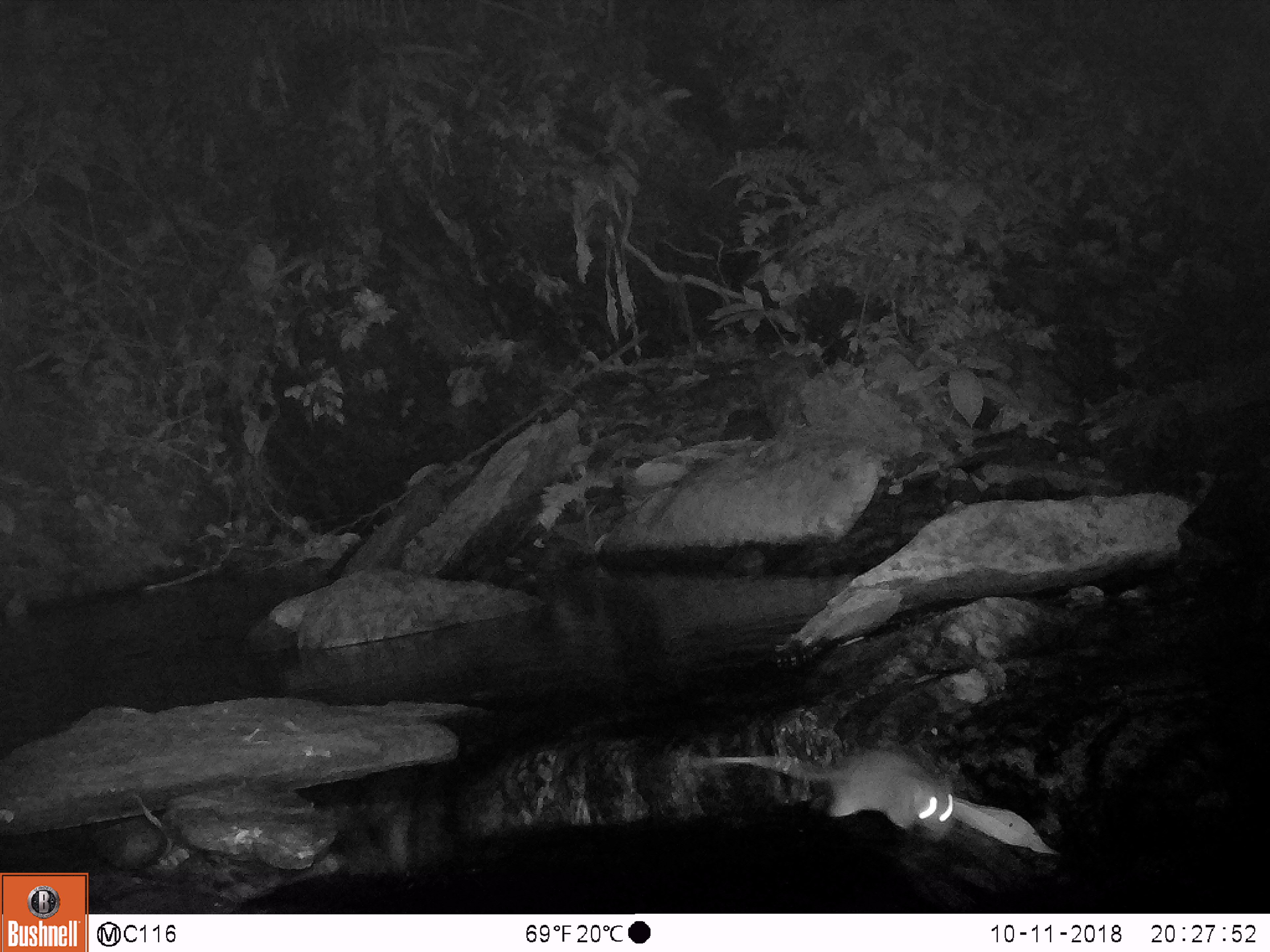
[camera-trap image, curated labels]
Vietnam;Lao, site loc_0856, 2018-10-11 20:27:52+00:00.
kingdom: Animalia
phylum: Chordata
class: Mammalia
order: Rodentia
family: Muridae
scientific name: Muridae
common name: old-world mice and rats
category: unidentified murid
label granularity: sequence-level